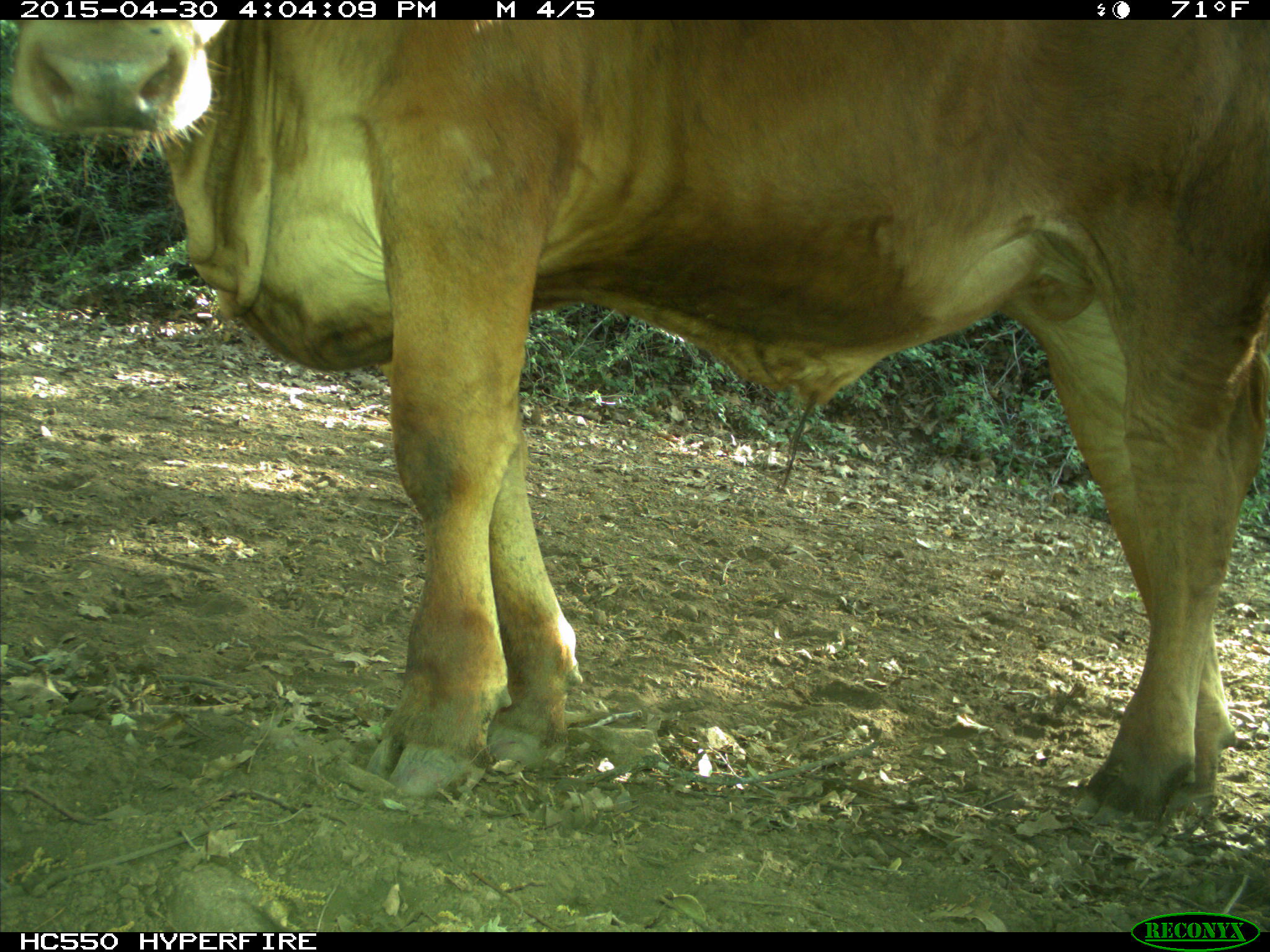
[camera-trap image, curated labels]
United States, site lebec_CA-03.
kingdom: Animalia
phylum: Chordata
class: Mammalia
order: Artiodactyla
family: Bovidae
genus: Bos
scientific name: Bos taurus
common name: domestic cow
Bos taurus (domestic cow).